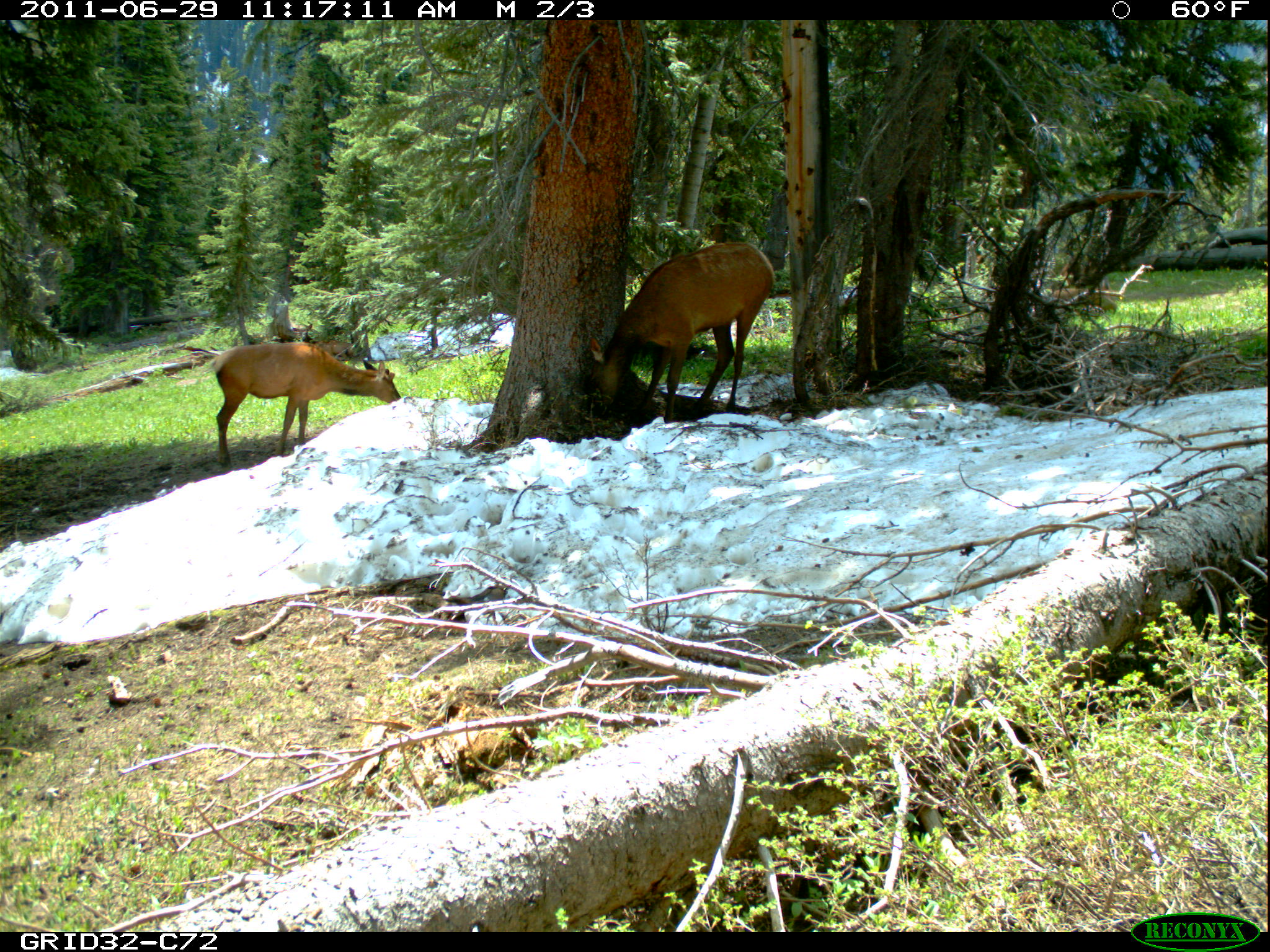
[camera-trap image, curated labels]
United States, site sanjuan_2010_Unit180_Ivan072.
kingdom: Animalia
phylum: Chordata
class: Mammalia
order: Artiodactyla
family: Cervidae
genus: Cervus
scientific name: Cervus elaphus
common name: red deer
Cervus elaphus (red deer).